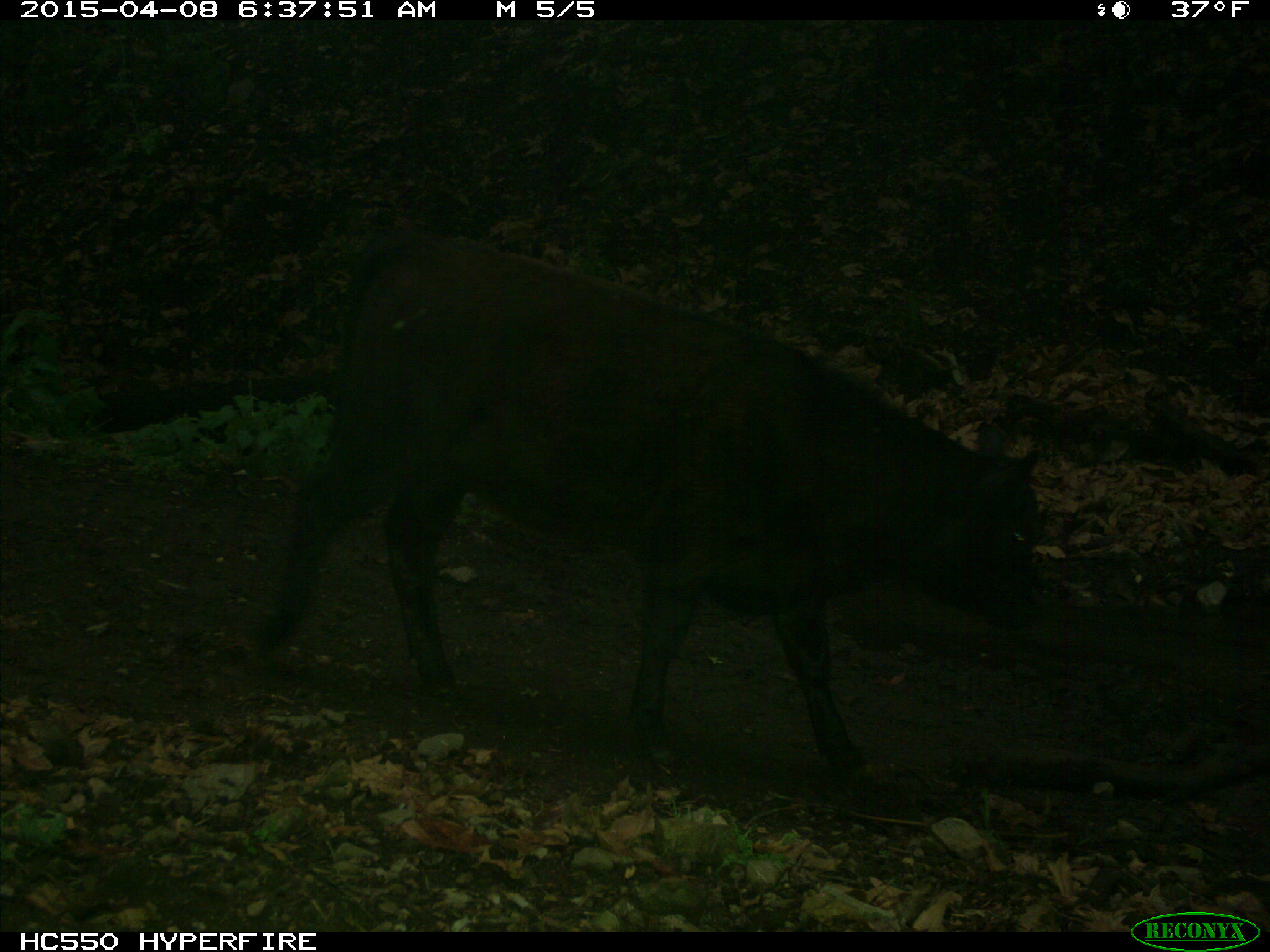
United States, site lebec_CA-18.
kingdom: Animalia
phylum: Chordata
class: Mammalia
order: Artiodactyla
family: Bovidae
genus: Bos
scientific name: Bos taurus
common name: domestic cow